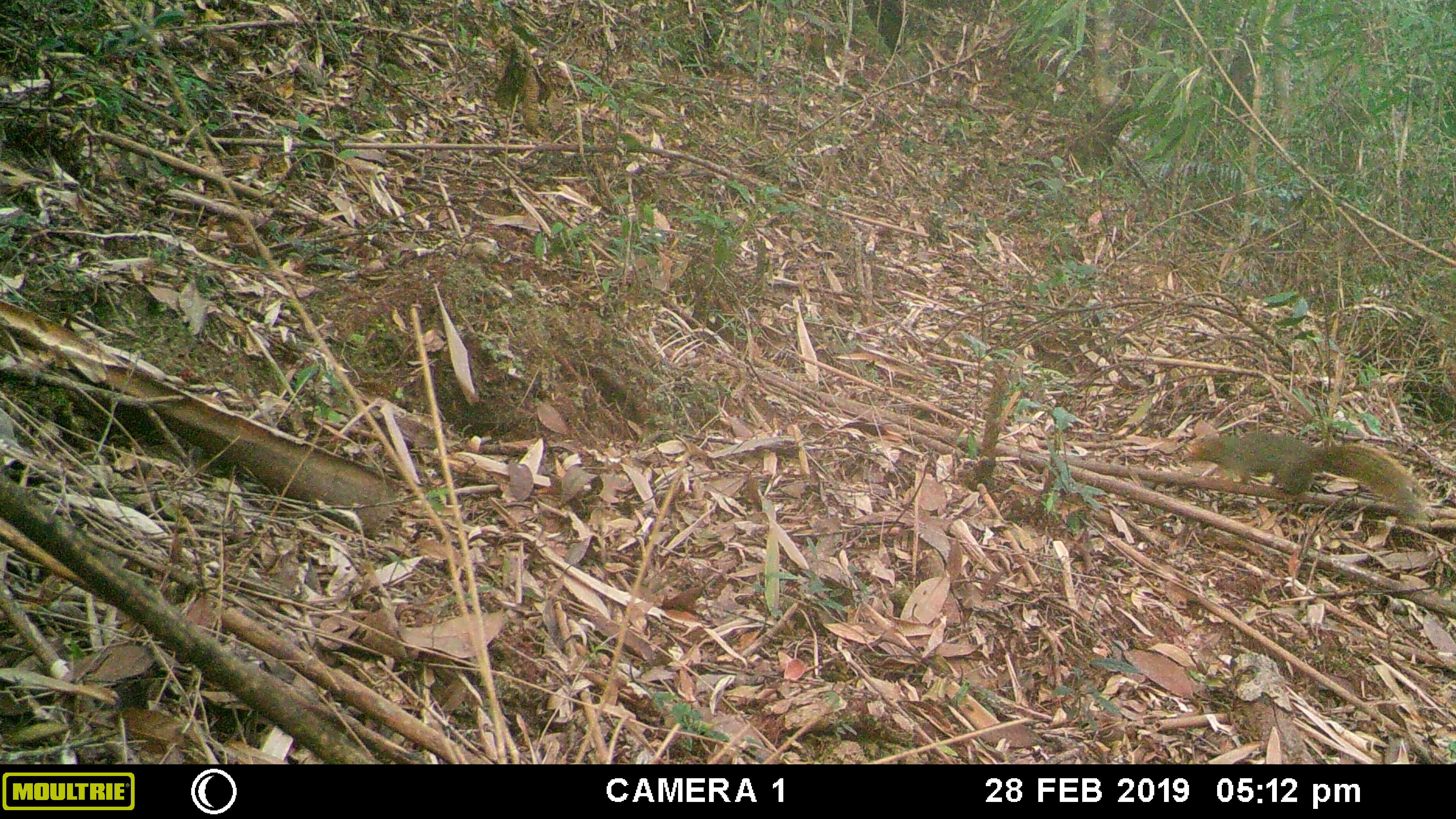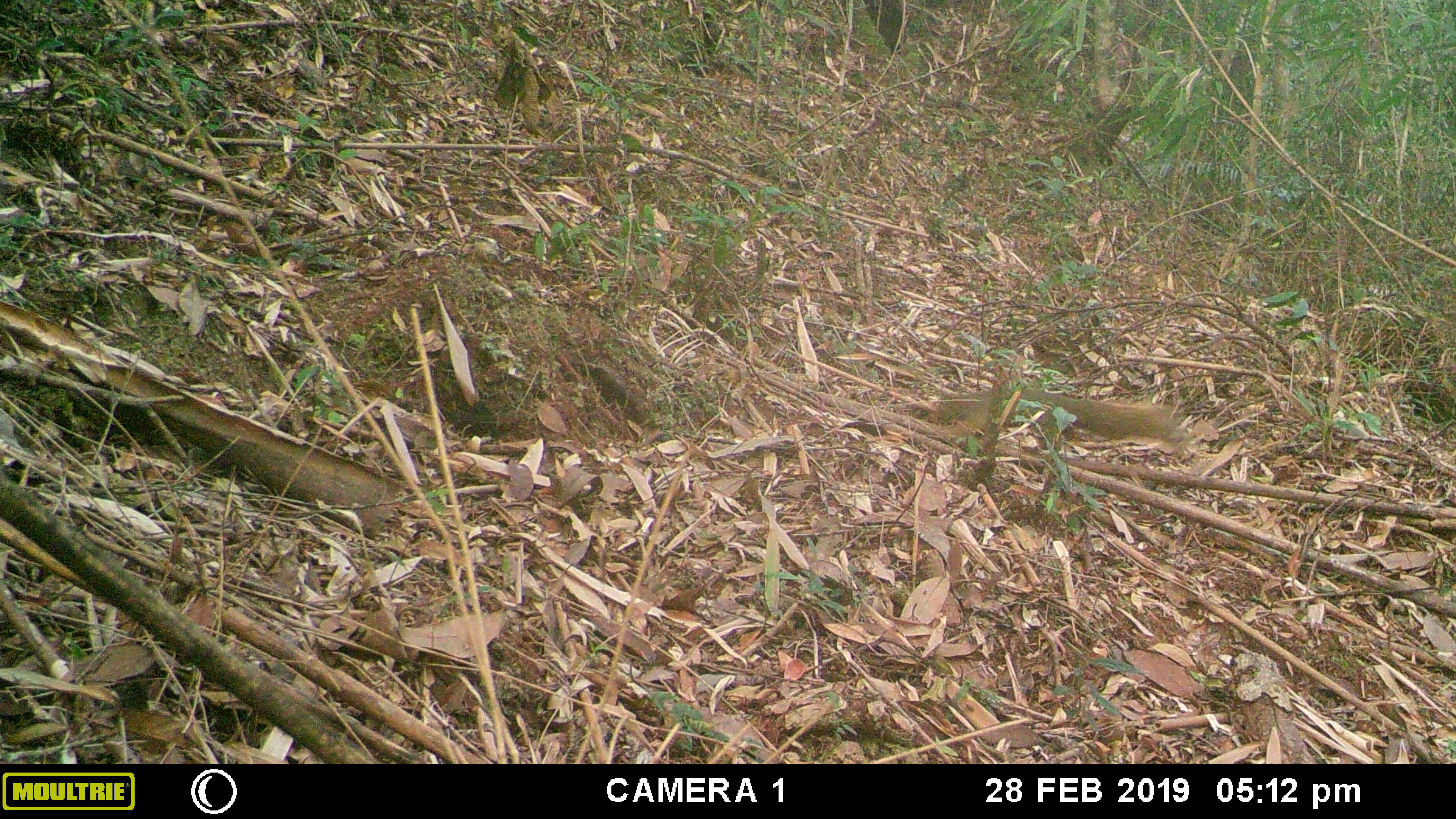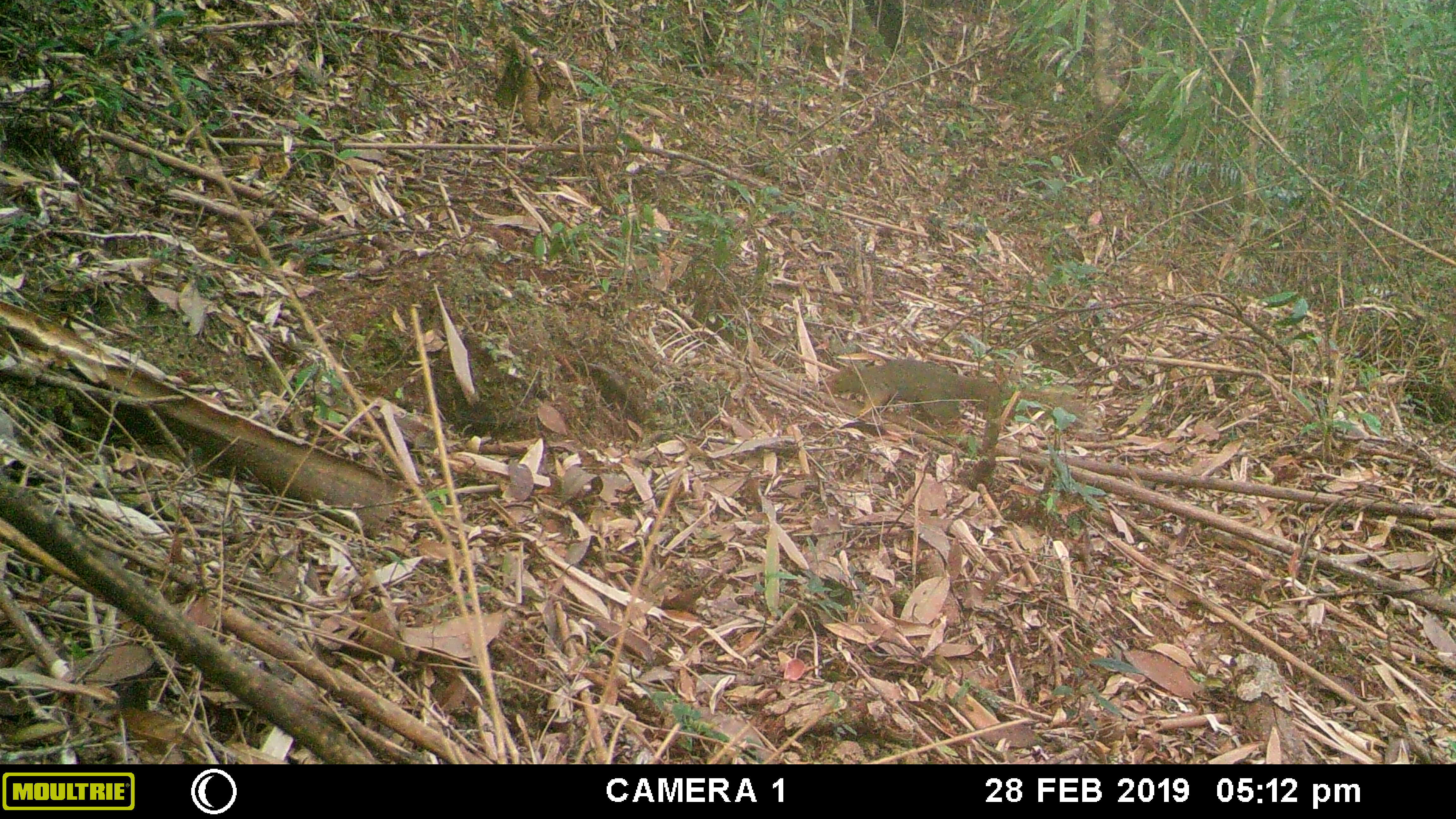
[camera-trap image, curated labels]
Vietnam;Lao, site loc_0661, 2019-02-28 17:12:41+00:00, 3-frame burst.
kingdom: Animalia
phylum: Chordata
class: Mammalia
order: Rodentia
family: Sciuridae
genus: Callosciurus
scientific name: Callosciurus erythraeus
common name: pallas's squirrel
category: pallass squirrel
Pallass squirrel (pallas's squirrel) (Callosciurus erythraeus). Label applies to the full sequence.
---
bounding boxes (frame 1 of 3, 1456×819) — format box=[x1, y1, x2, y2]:
pallass squirrel: box=[1188, 428, 1431, 524]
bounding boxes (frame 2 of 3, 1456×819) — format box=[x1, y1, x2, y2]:
pallass squirrel: box=[929, 384, 1190, 445]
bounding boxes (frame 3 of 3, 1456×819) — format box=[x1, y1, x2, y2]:
pallass squirrel: box=[828, 357, 1093, 423]